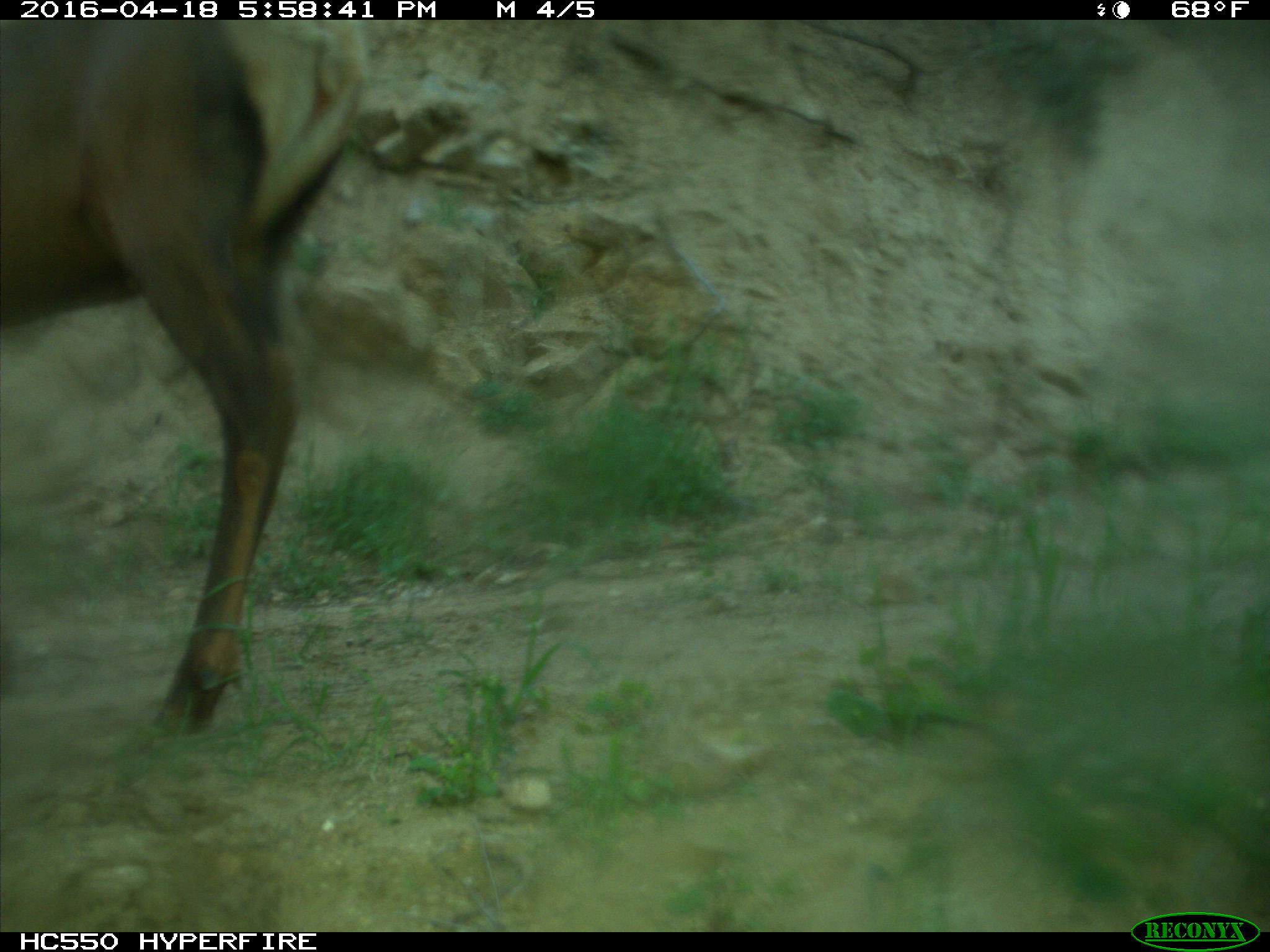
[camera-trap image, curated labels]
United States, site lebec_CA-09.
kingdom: Animalia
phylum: Chordata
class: Mammalia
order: Artiodactyla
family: Cervidae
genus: Cervus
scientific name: Cervus canadensis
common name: elk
Cervus canadensis (elk).